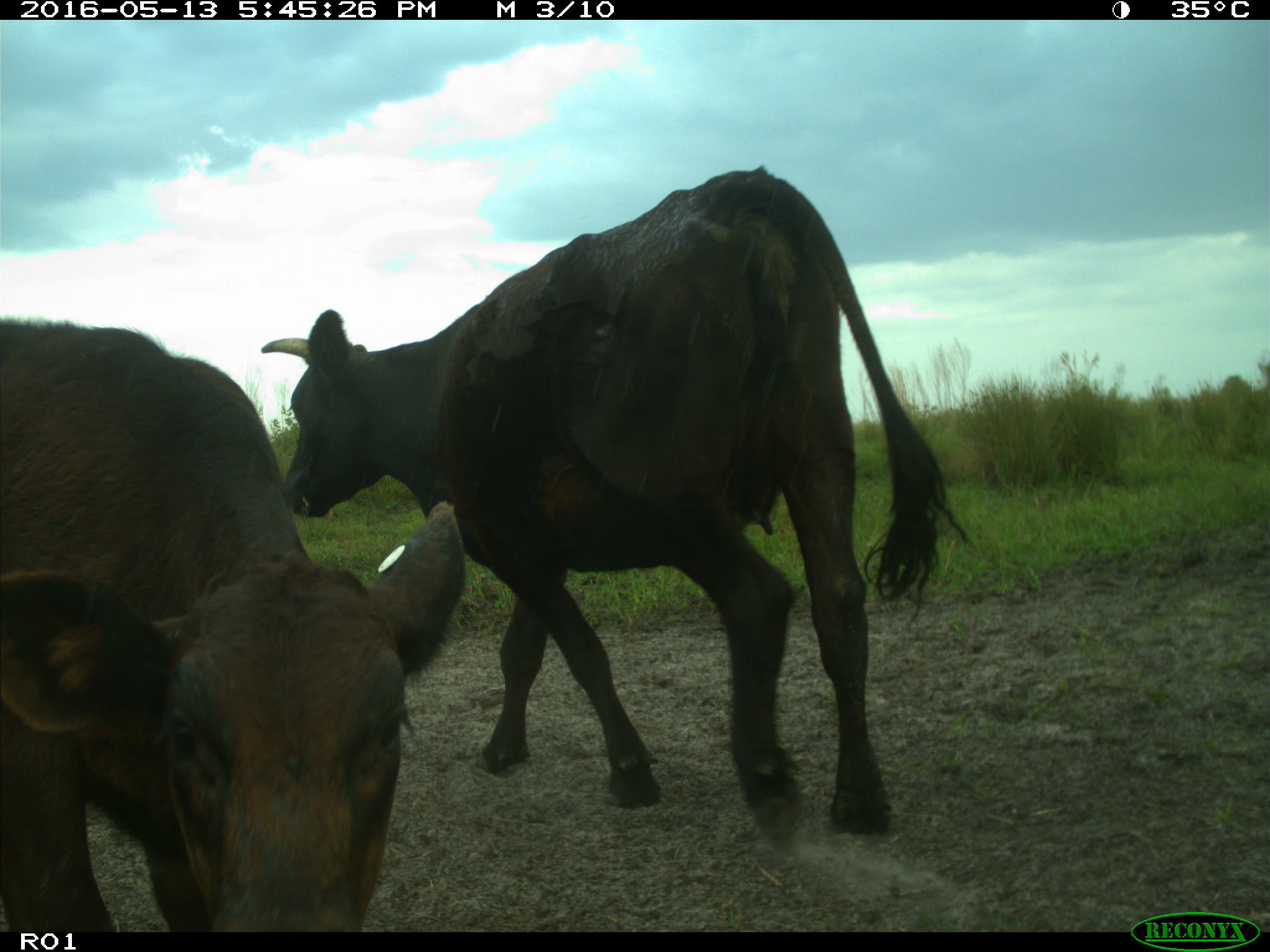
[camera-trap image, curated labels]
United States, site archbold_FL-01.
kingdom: Animalia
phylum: Chordata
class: Mammalia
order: Artiodactyla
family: Bovidae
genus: Bos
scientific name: Bos taurus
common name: domestic cow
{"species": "Bos taurus (domestic cow)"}